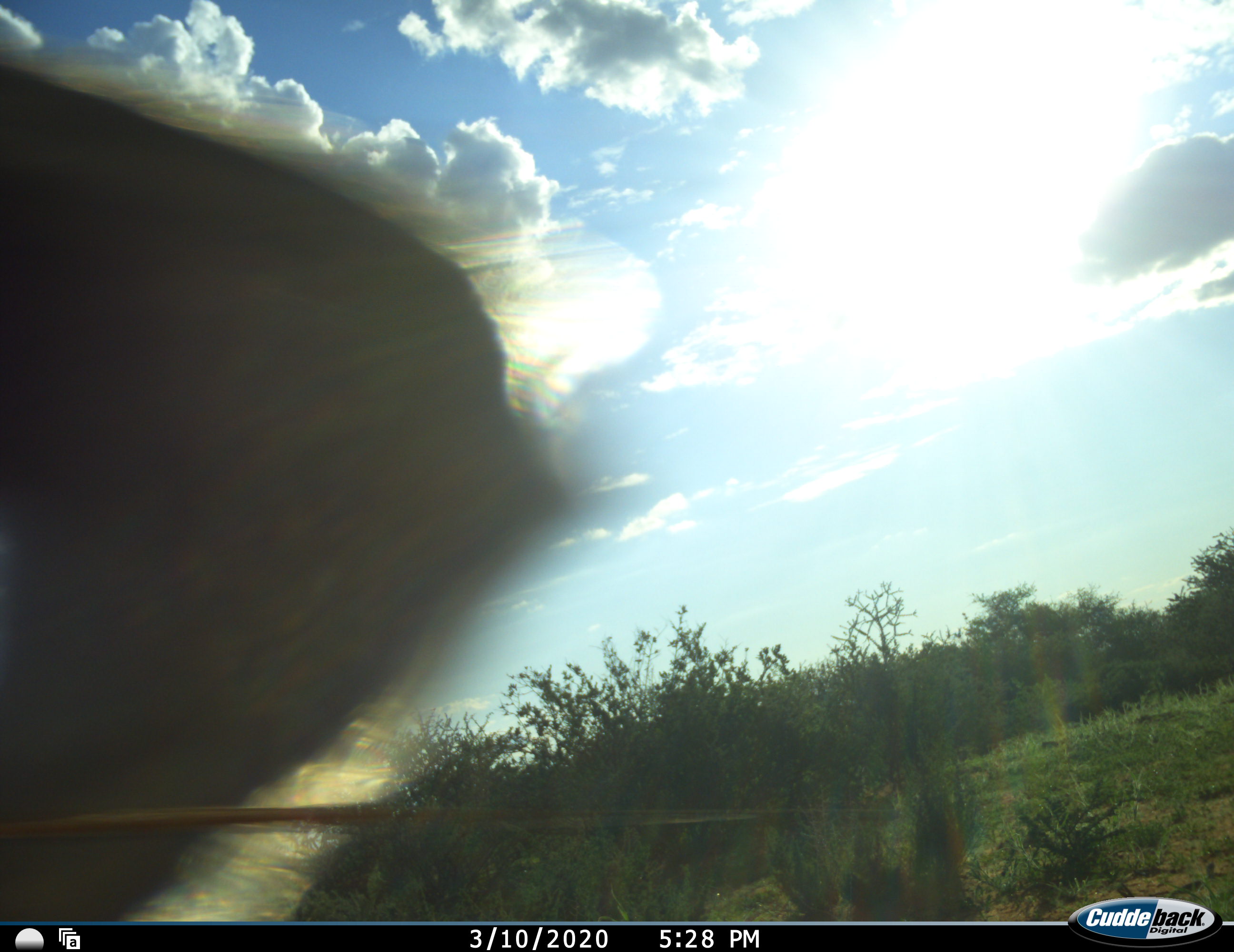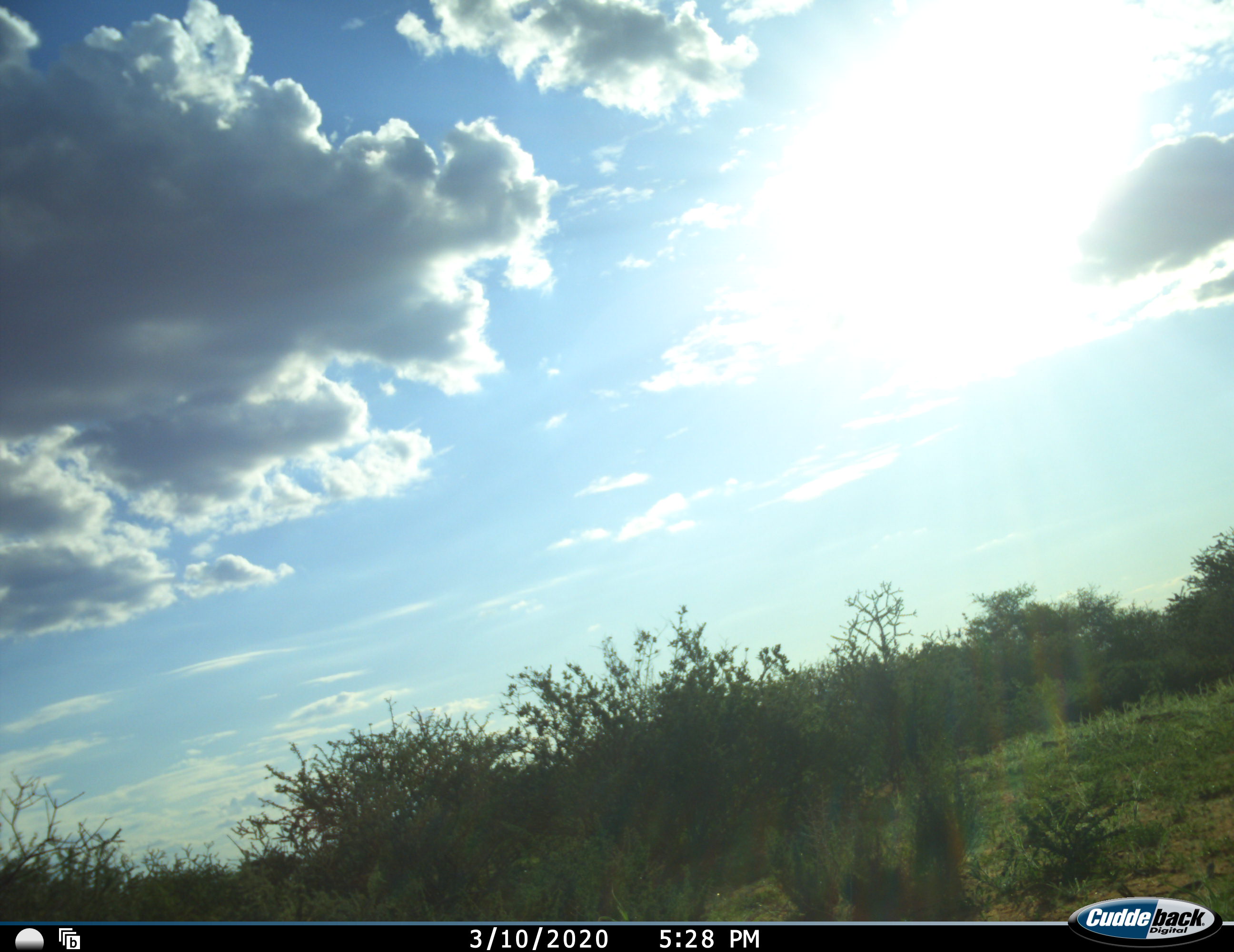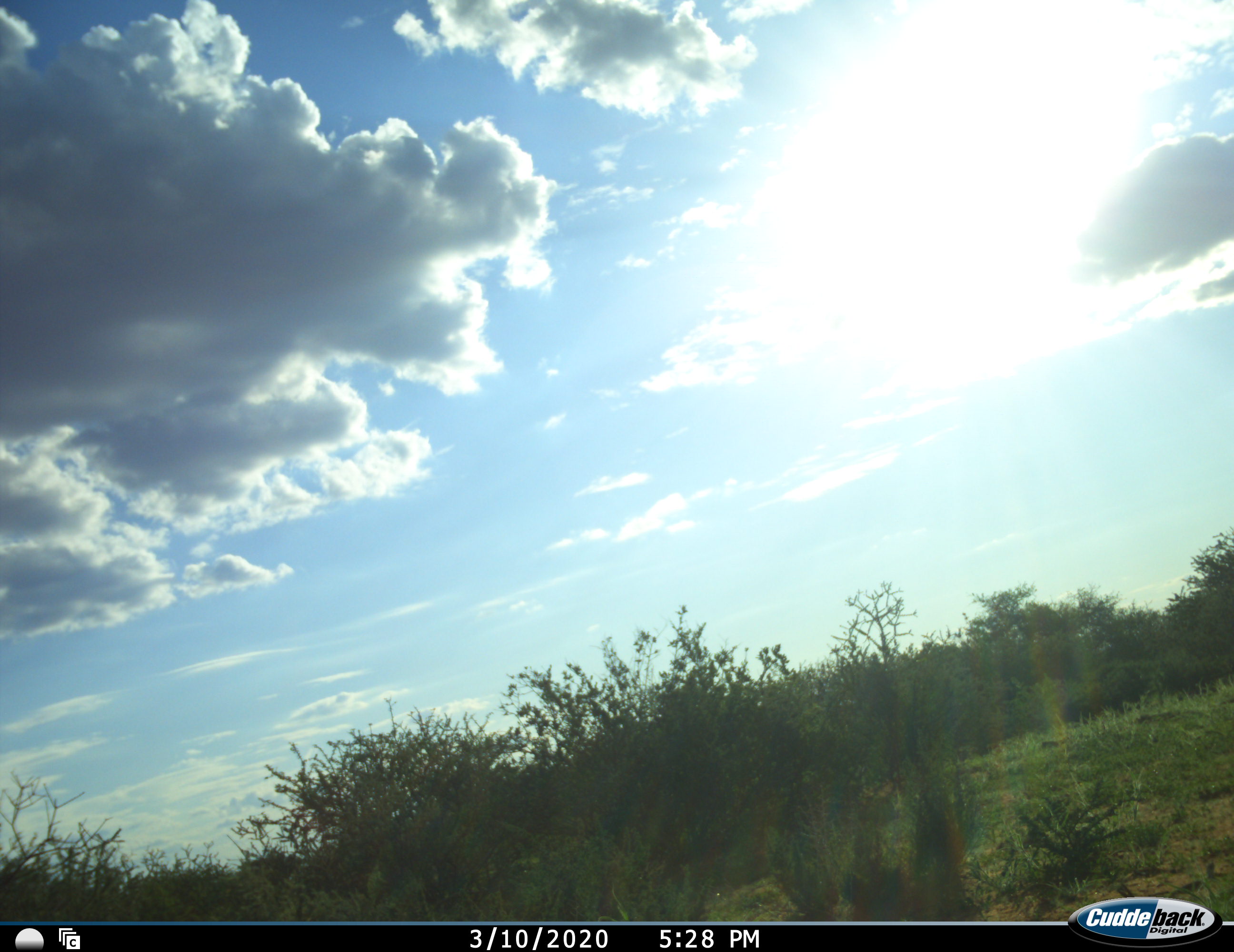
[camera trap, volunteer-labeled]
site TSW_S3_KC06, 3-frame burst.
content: unidentified animal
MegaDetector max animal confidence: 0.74